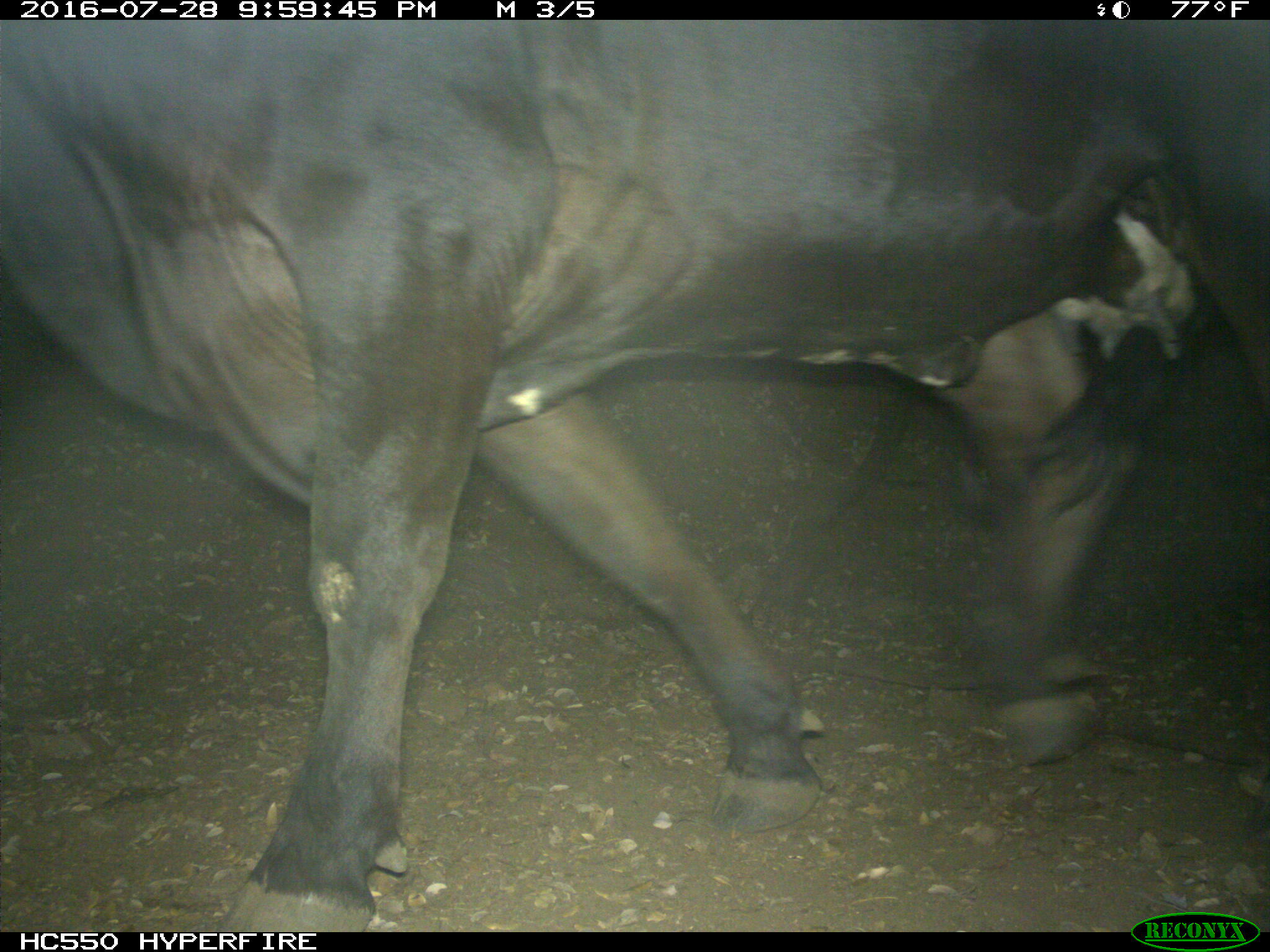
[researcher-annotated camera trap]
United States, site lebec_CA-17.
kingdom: Animalia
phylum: Chordata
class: Mammalia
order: Artiodactyla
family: Bovidae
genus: Bos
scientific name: Bos taurus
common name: domestic cow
Bos taurus (domestic cow).